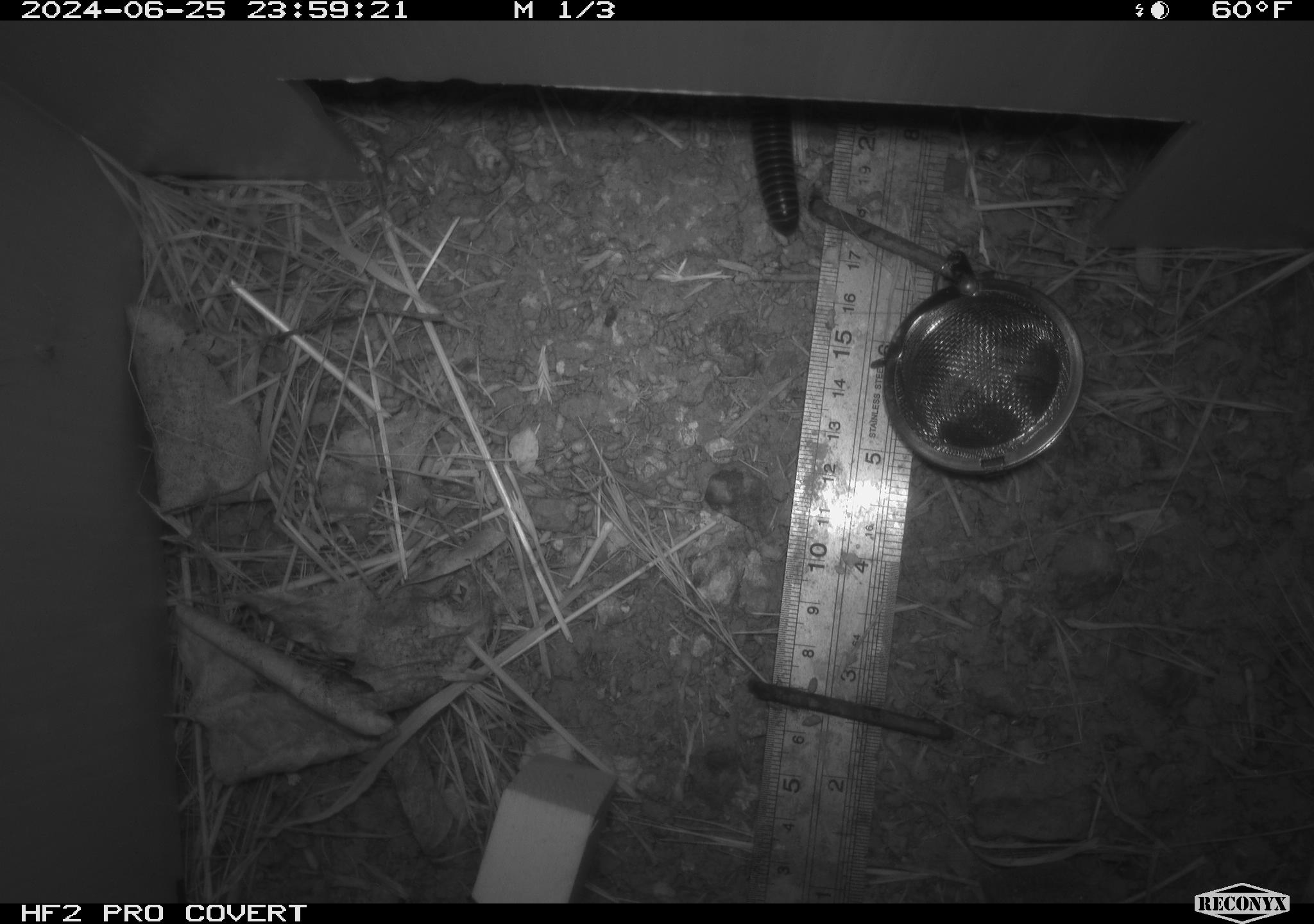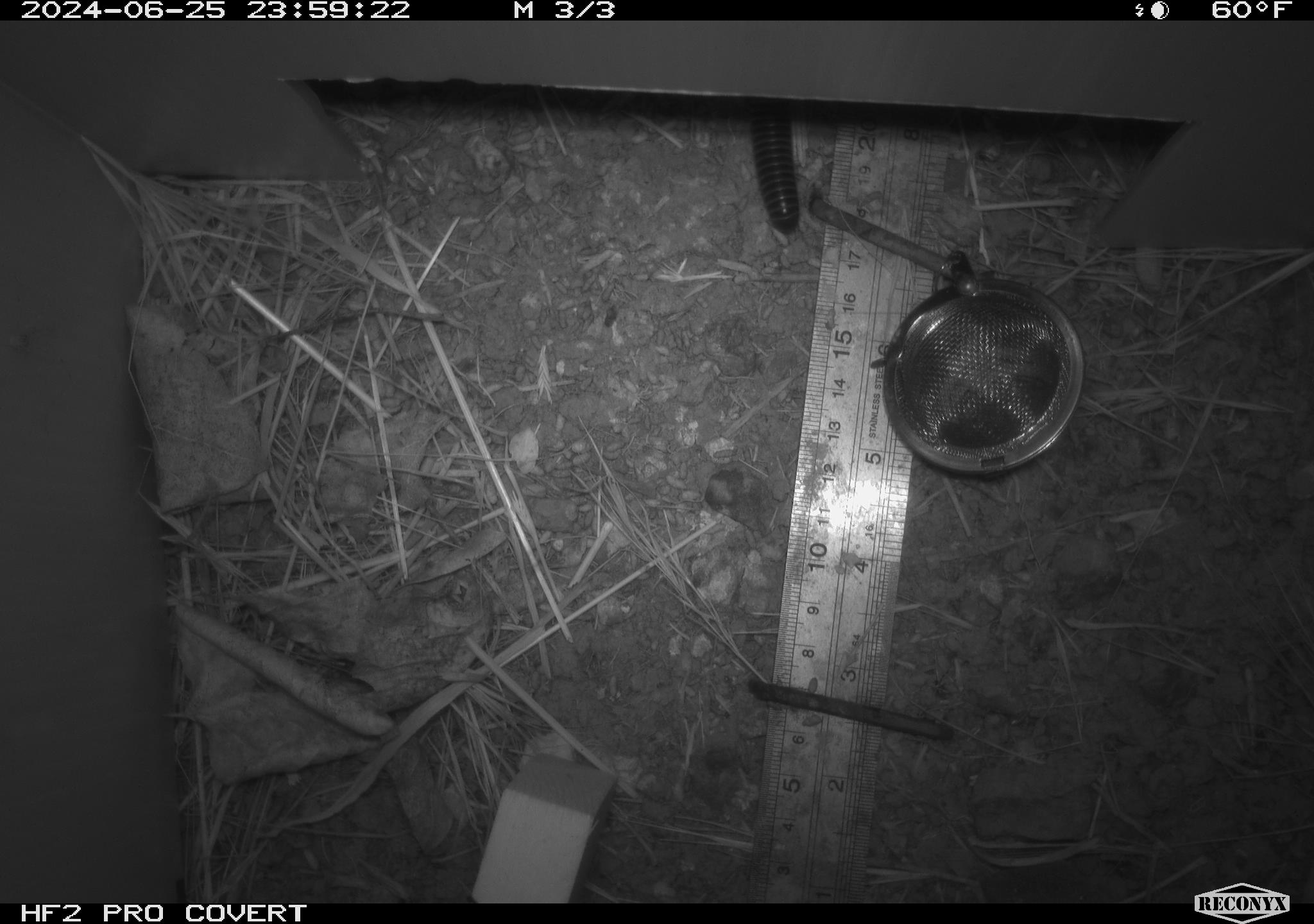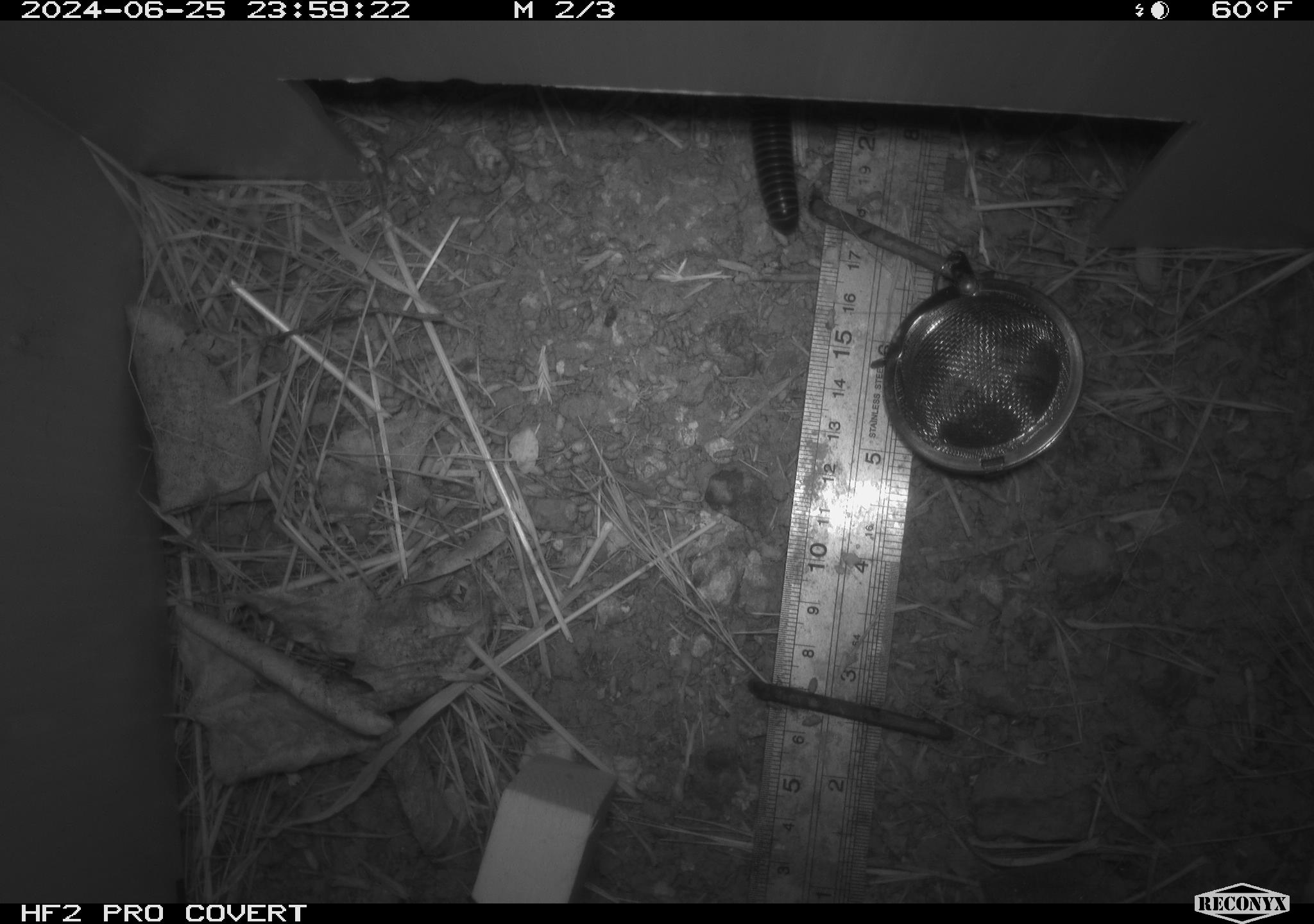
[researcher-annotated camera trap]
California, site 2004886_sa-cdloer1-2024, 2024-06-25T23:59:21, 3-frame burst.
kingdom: Animalia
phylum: Arthropoda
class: Diplopoda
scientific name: Diplopoda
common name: millipedes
Millipedes (Diplopoda).